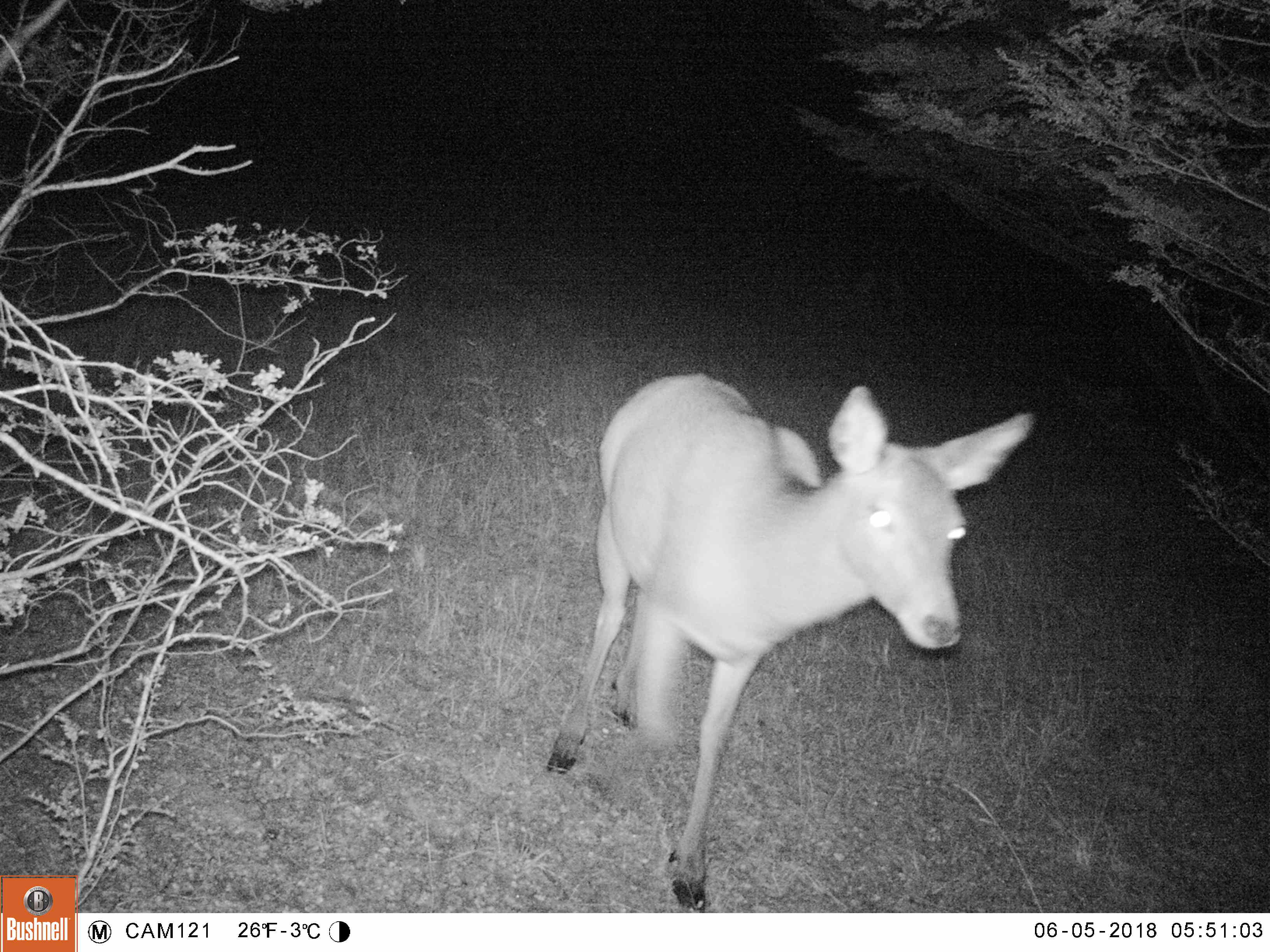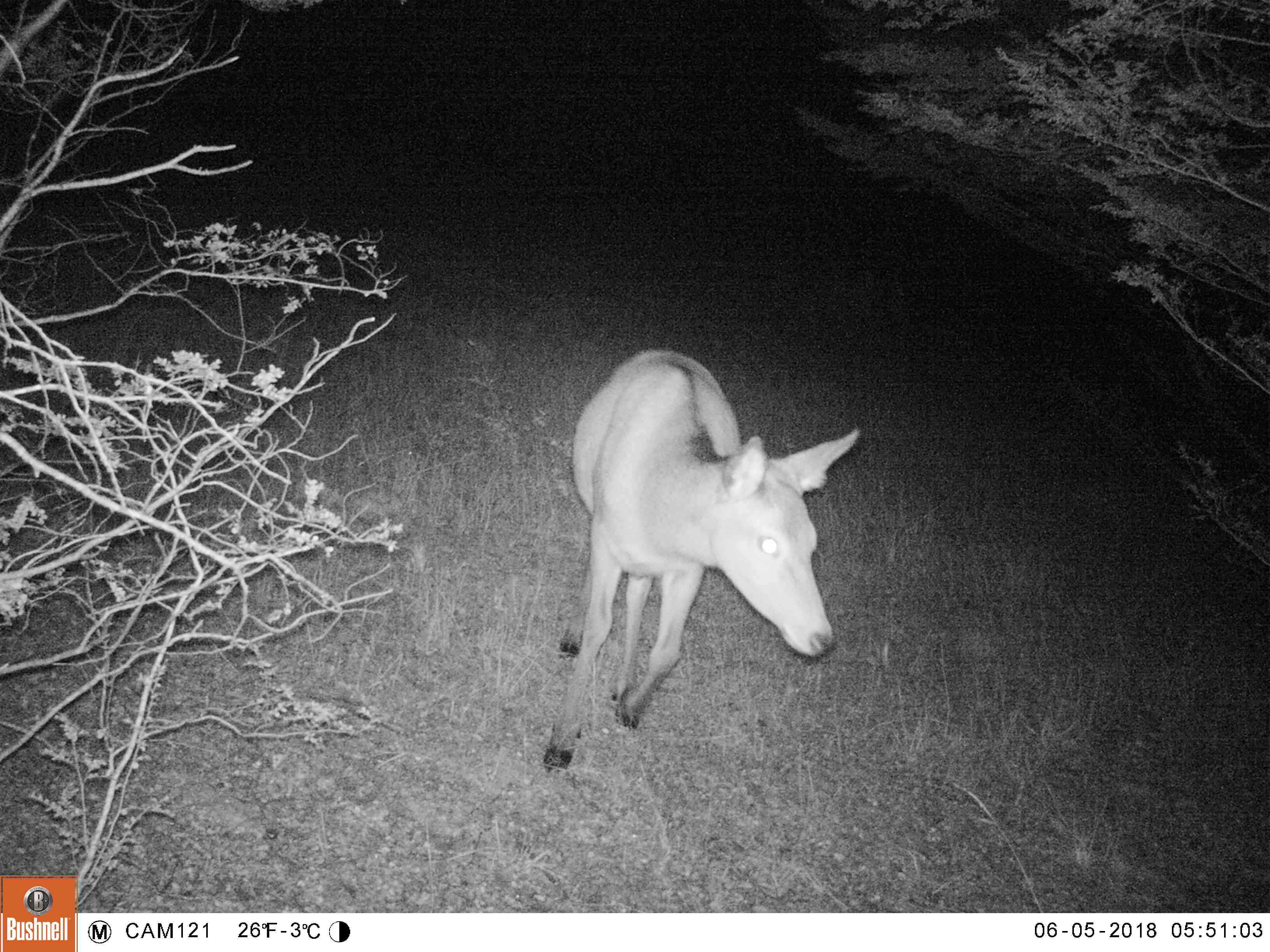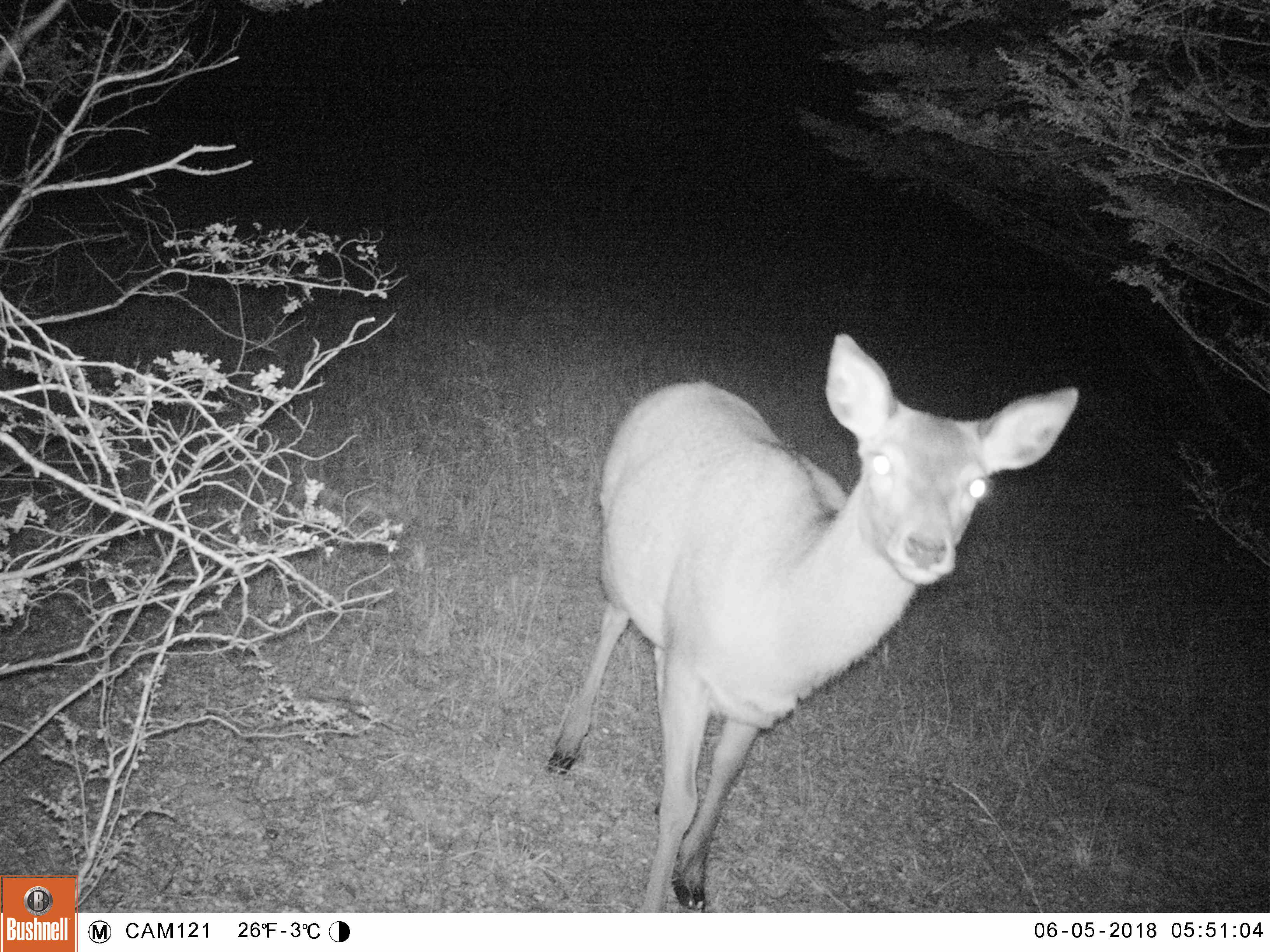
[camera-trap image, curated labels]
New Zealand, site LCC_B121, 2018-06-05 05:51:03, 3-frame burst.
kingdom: Animalia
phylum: Chordata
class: Mammalia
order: Artiodactyla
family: Cervidae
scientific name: Cervidae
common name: deer